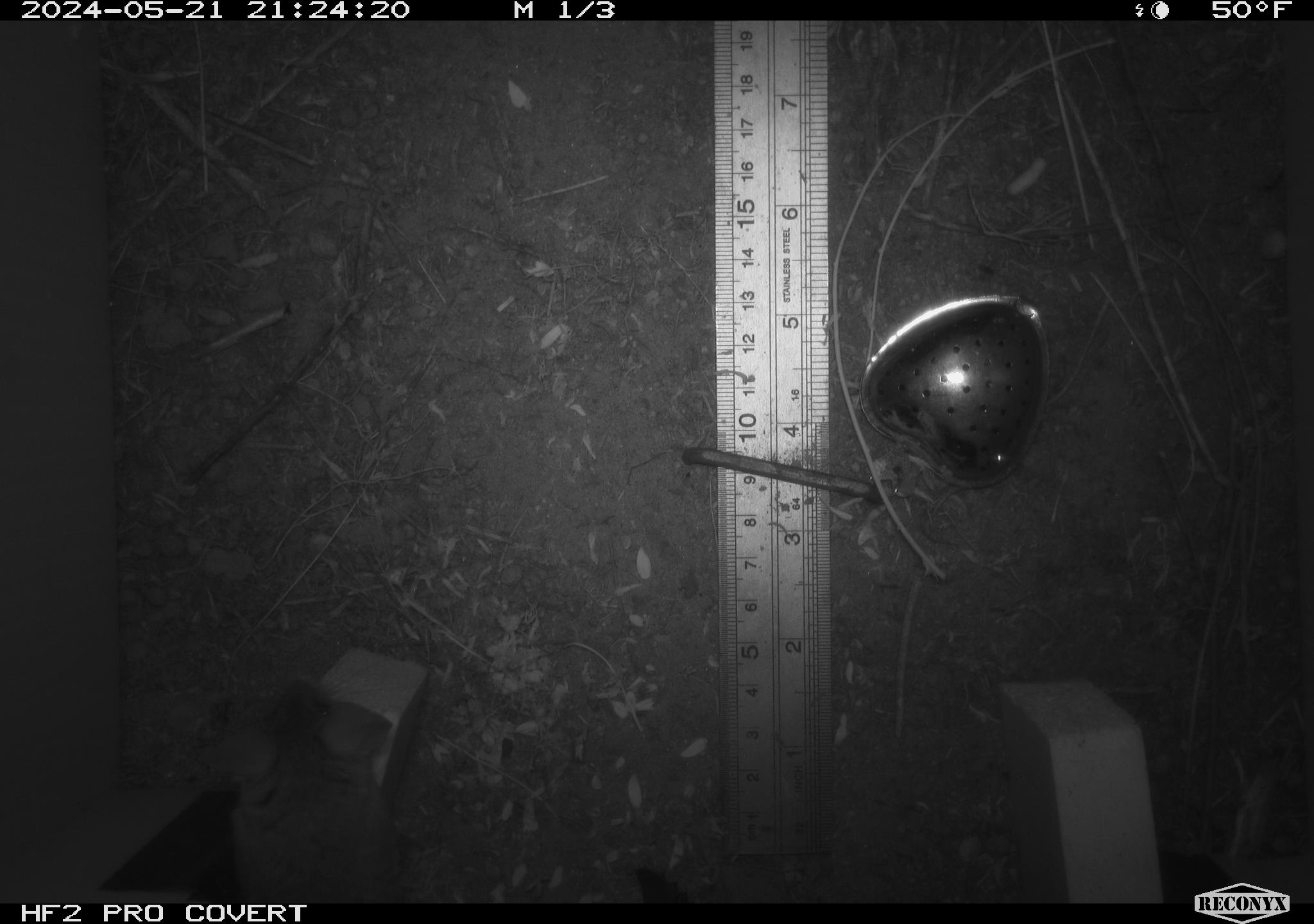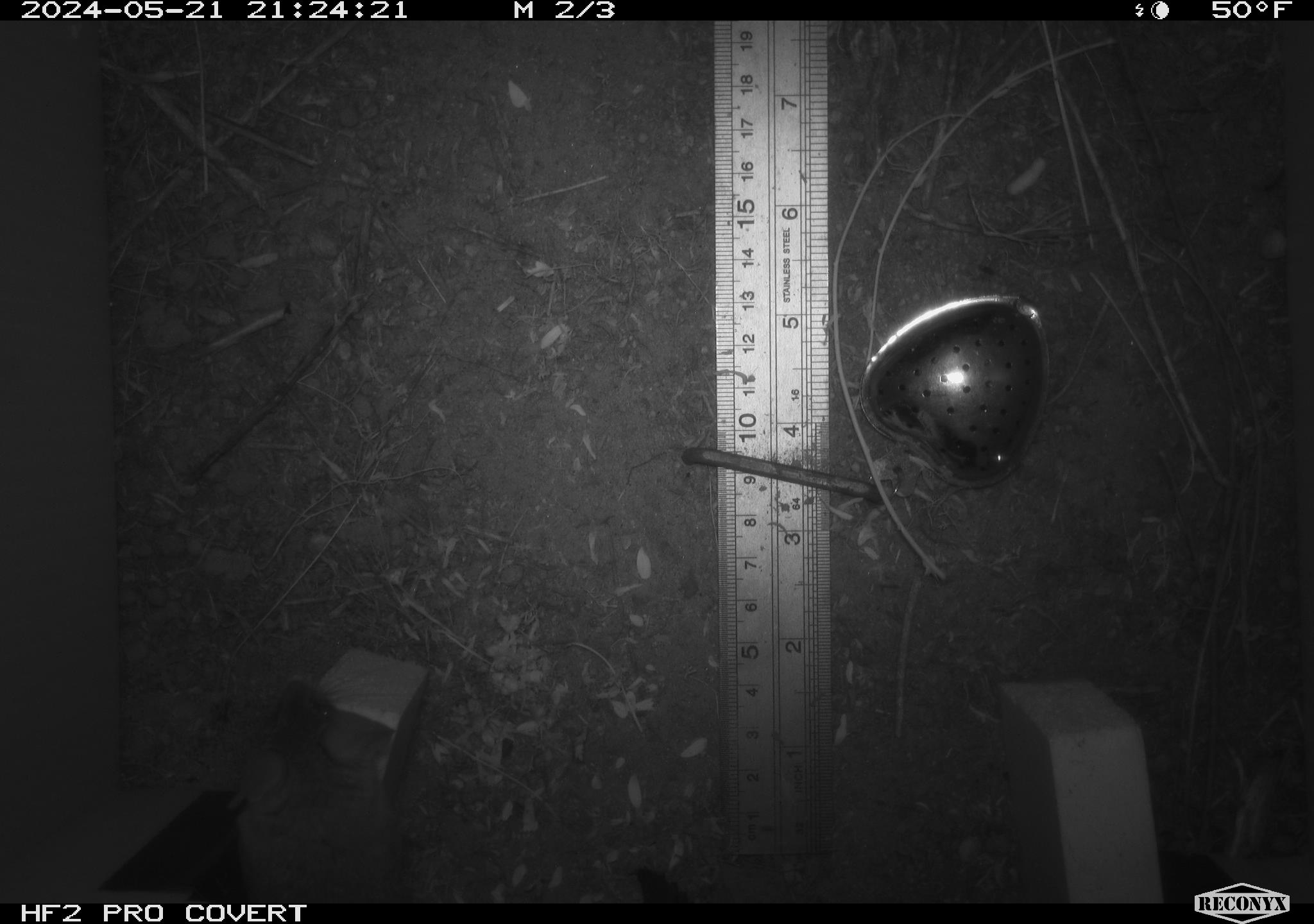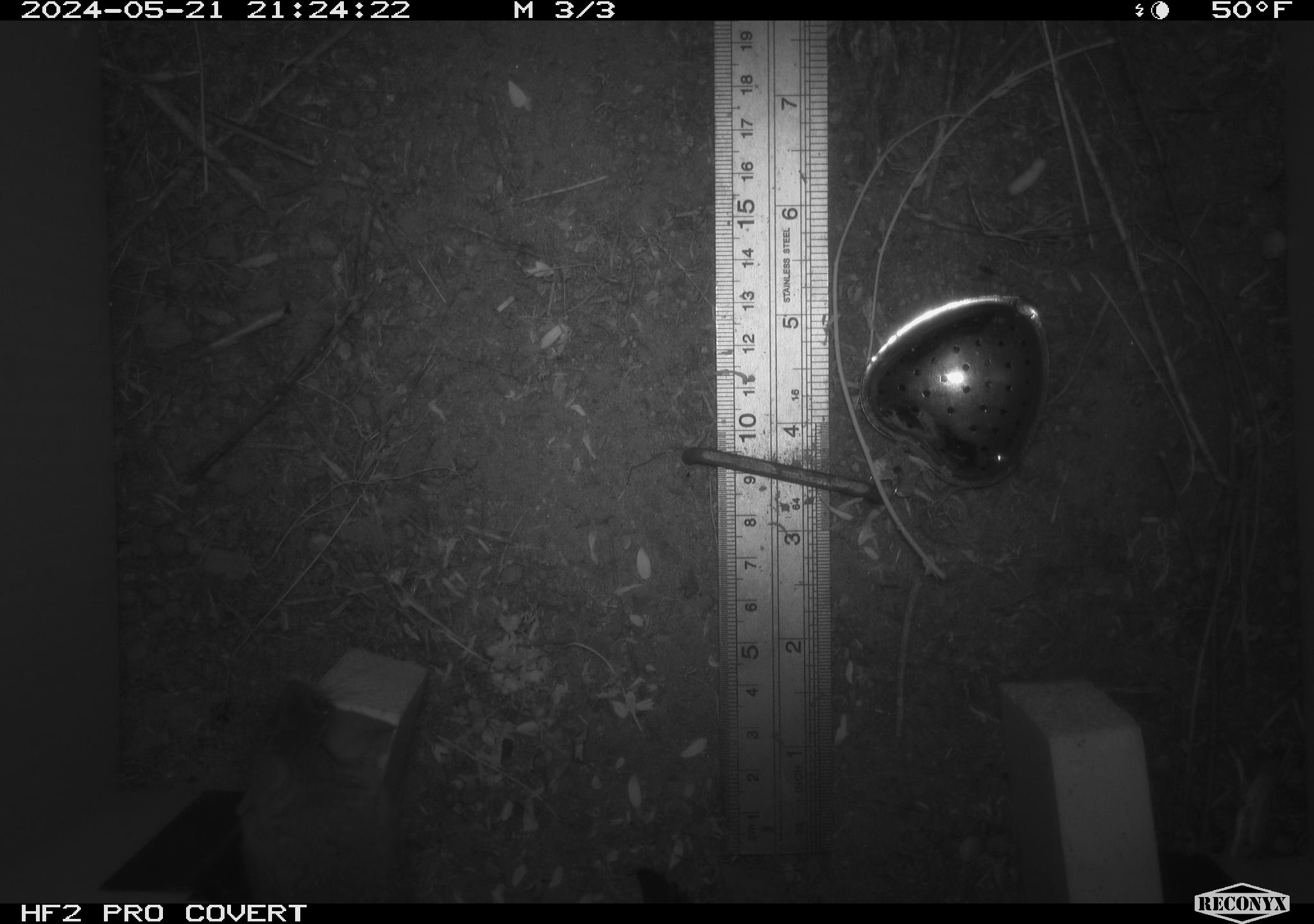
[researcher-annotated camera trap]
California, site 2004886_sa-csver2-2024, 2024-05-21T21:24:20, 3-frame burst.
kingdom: Animalia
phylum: Chordata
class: Mammalia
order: Rodentia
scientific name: Rodentia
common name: rodent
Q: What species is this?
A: Rodent (Rodentia).